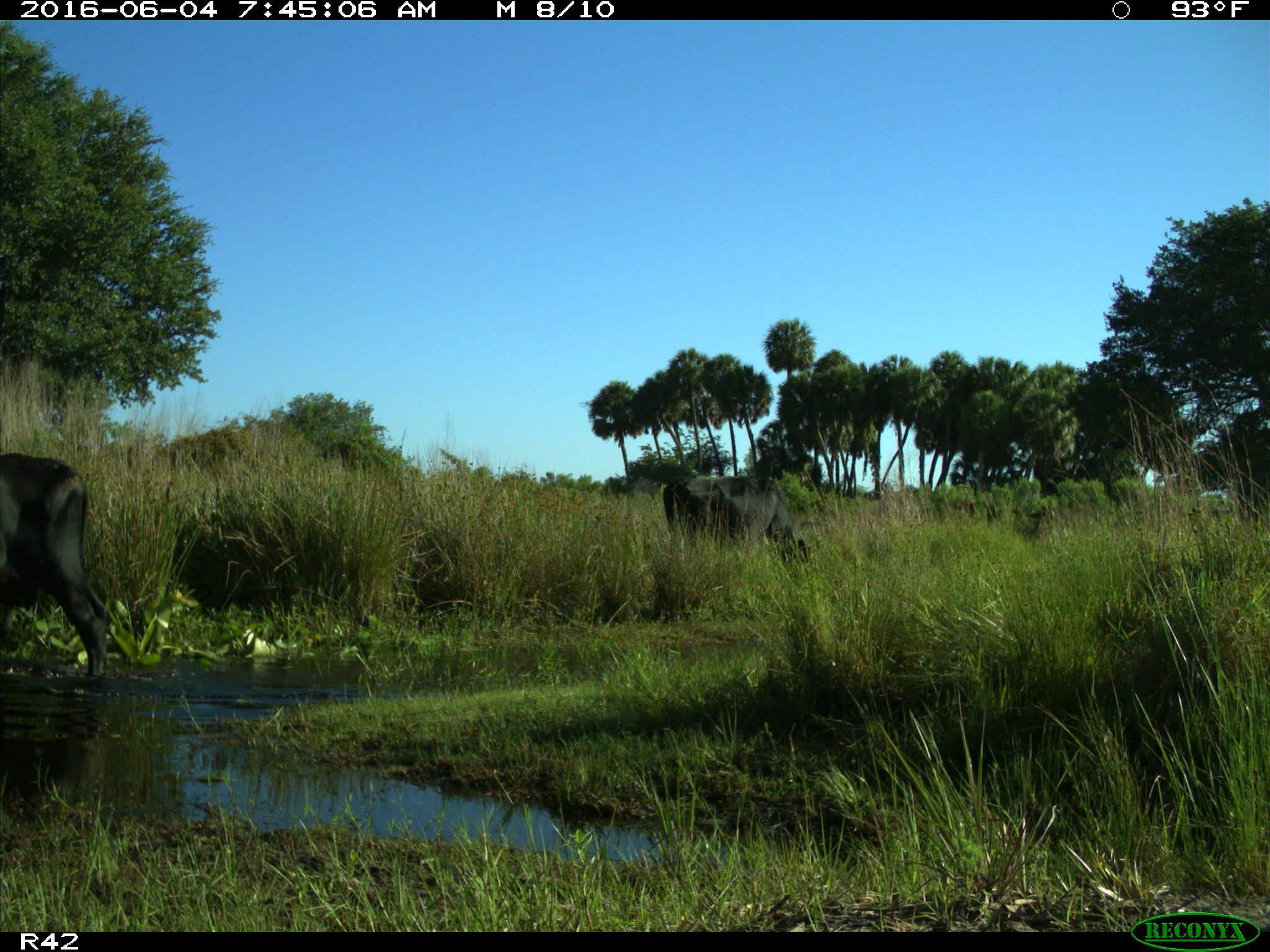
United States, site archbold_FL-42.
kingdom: Animalia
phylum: Chordata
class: Mammalia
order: Artiodactyla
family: Bovidae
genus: Bos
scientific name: Bos taurus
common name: domestic cow